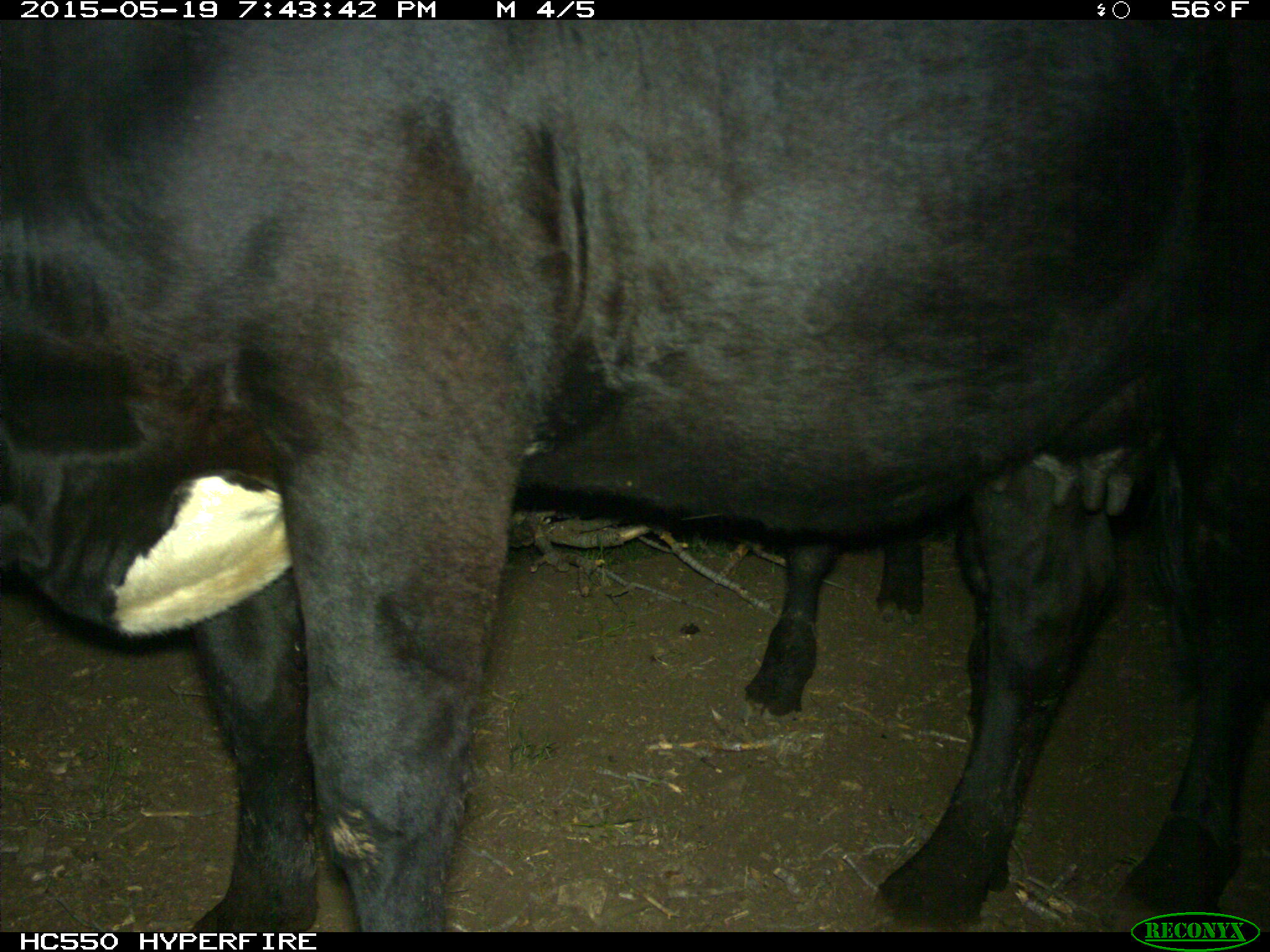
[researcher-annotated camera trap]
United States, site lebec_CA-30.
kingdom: Animalia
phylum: Chordata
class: Mammalia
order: Artiodactyla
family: Bovidae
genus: Bos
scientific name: Bos taurus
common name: domestic cow